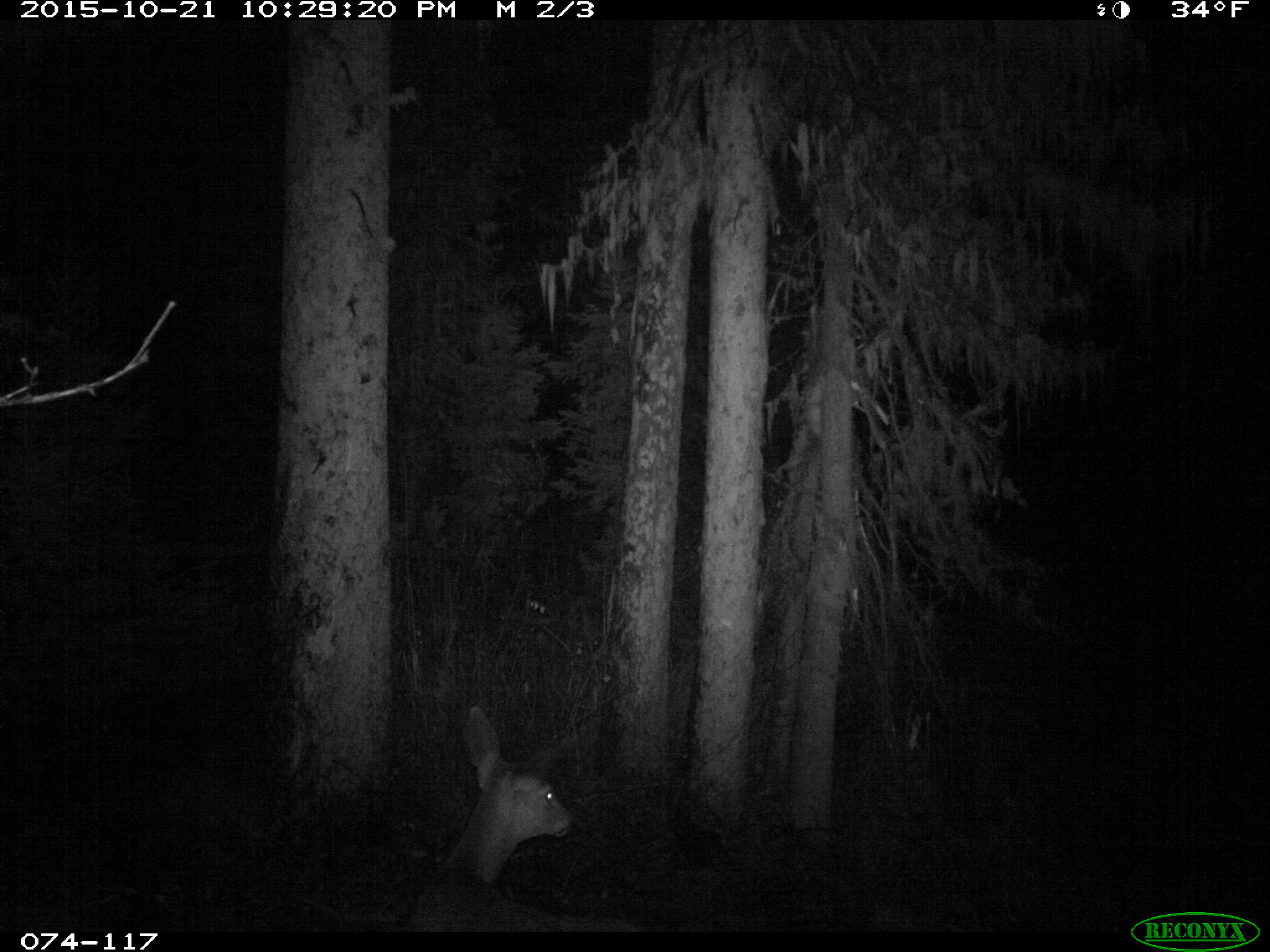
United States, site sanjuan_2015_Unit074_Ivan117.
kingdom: Animalia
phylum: Chordata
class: Mammalia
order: Artiodactyla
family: Cervidae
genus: Odocoileus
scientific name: Odocoileus hemionus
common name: mule deer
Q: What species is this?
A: Odocoileus hemionus (mule deer).